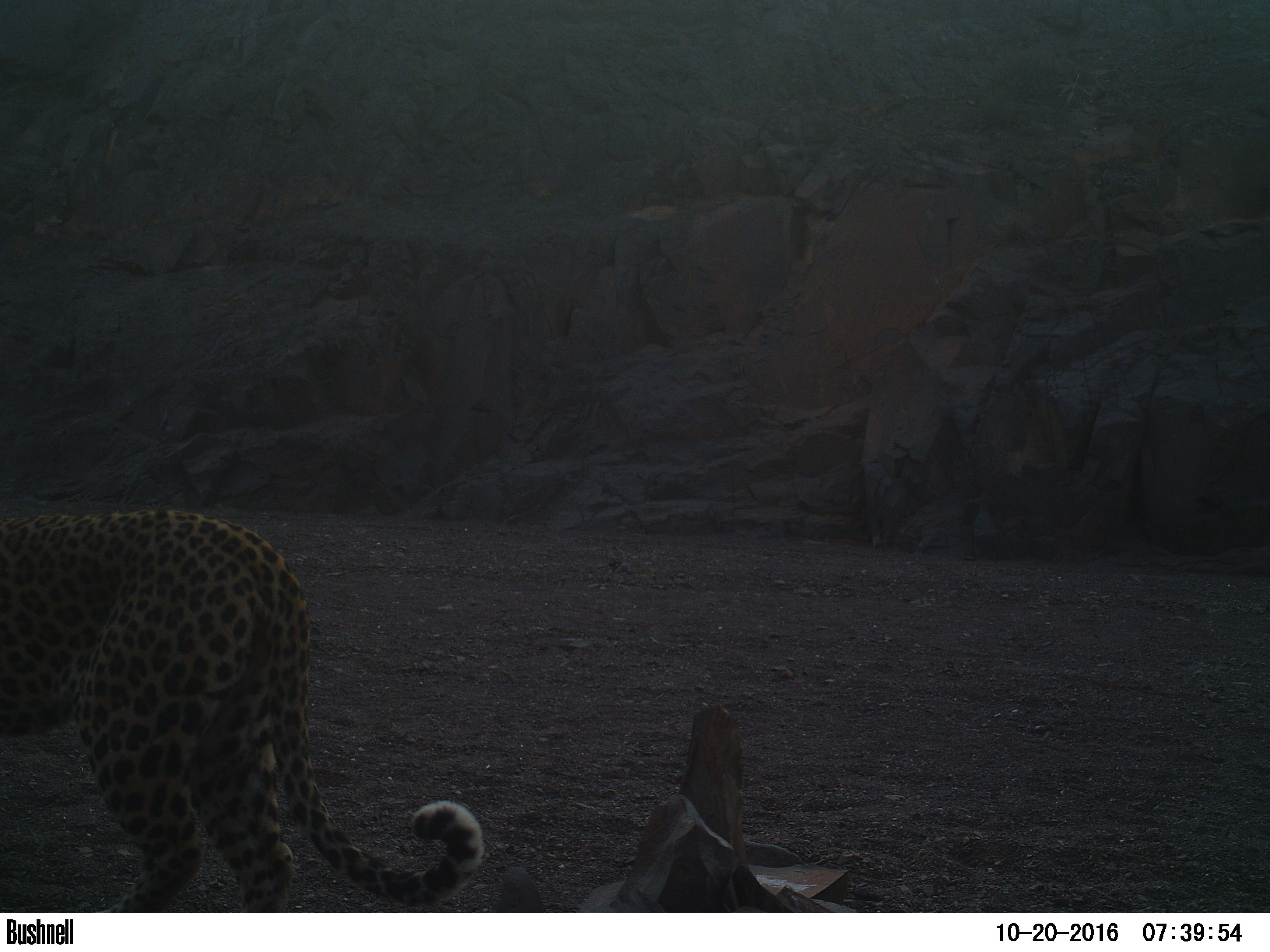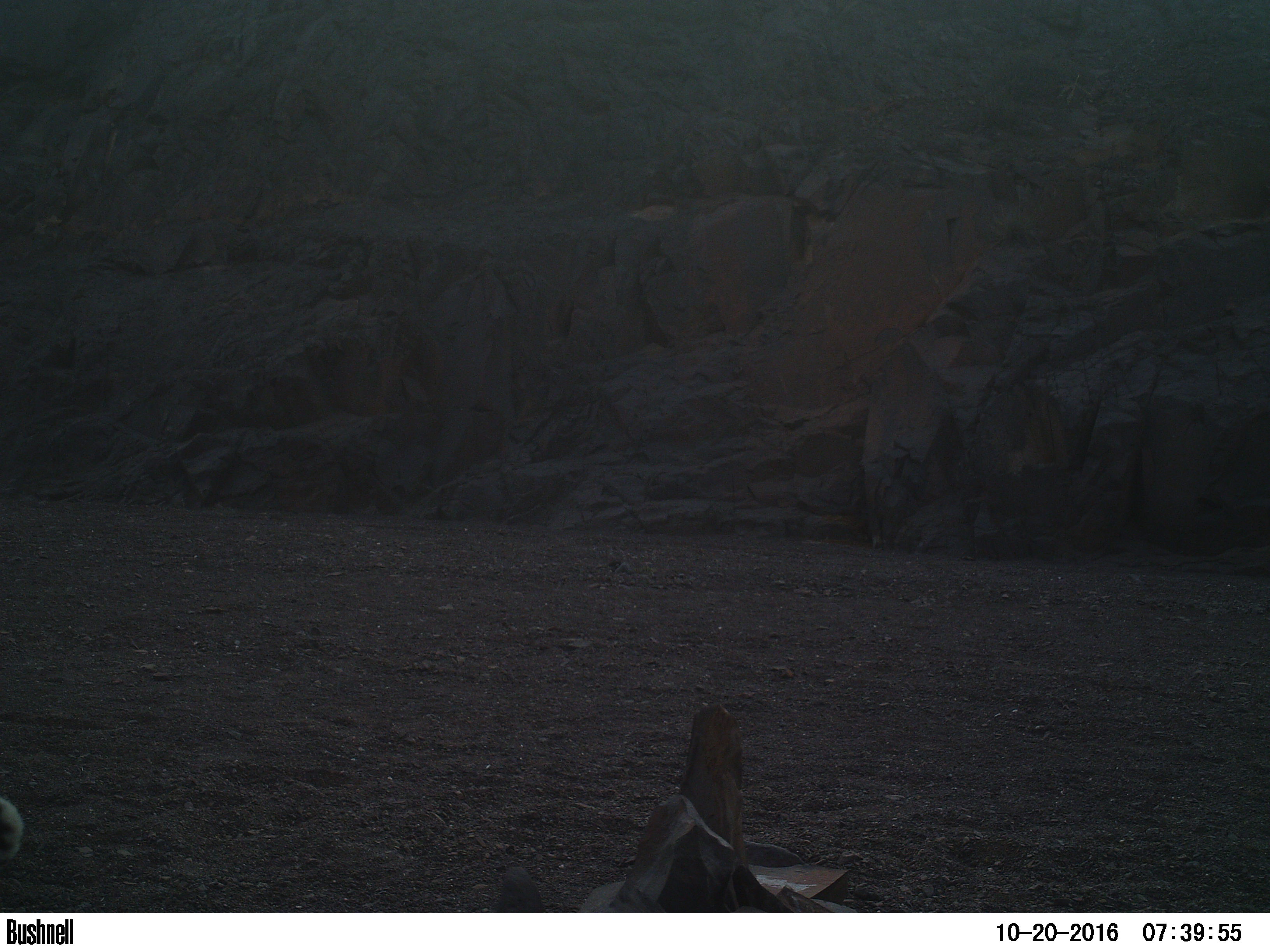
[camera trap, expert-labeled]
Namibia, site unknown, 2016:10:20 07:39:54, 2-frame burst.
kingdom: Animalia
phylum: Chordata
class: Mammalia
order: Carnivora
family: Felidae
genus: Panthera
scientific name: Panthera pardus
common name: leopard